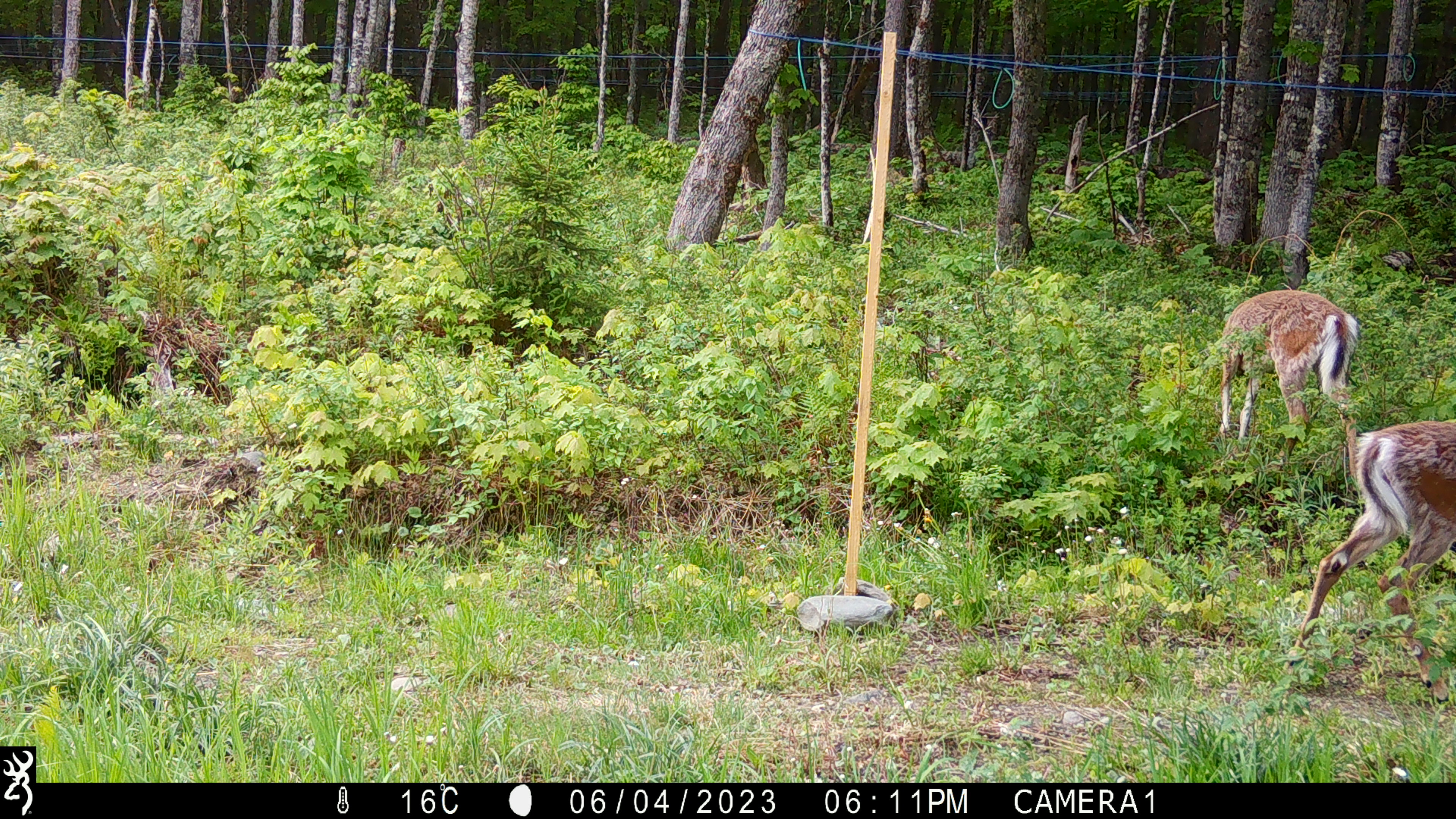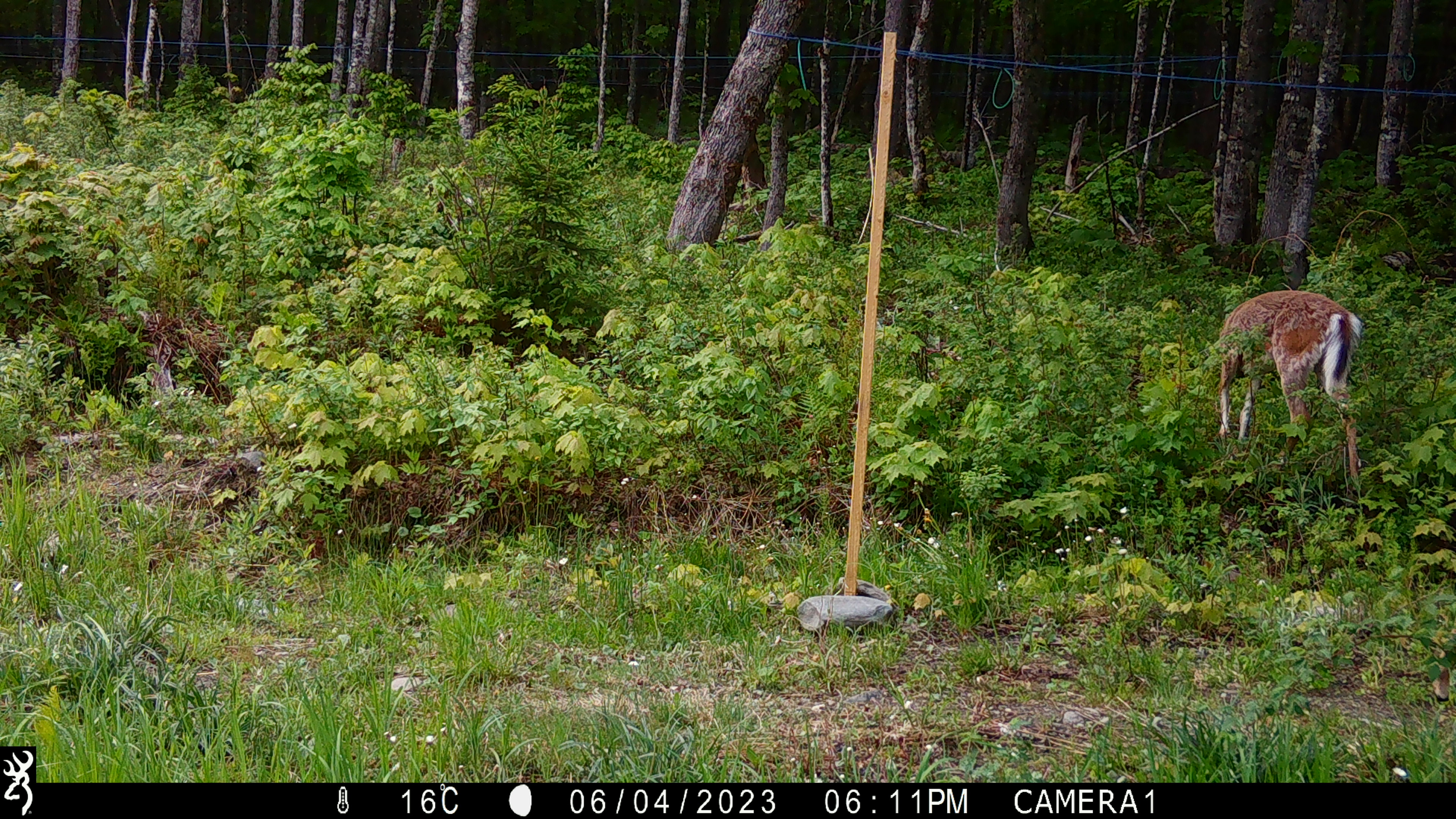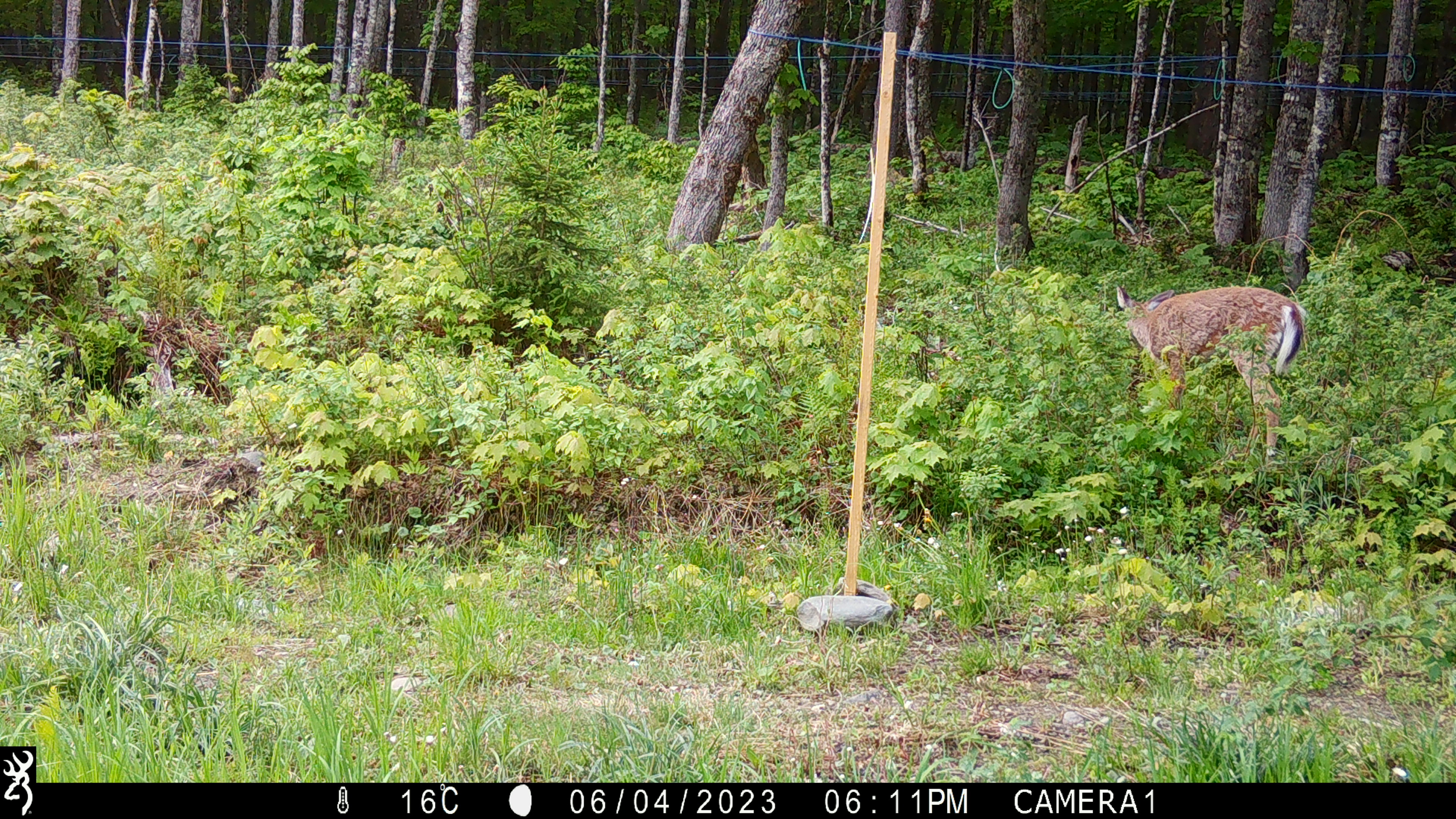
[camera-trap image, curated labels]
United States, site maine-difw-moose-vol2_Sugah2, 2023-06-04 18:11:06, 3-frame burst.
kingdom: Animalia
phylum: Chordata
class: Mammalia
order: Artiodactyla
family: Cervidae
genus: Odocoileus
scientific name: Odocoileus virginianus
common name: white-tailed deer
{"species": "white-tailed deer (Odocoileus virginianus)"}